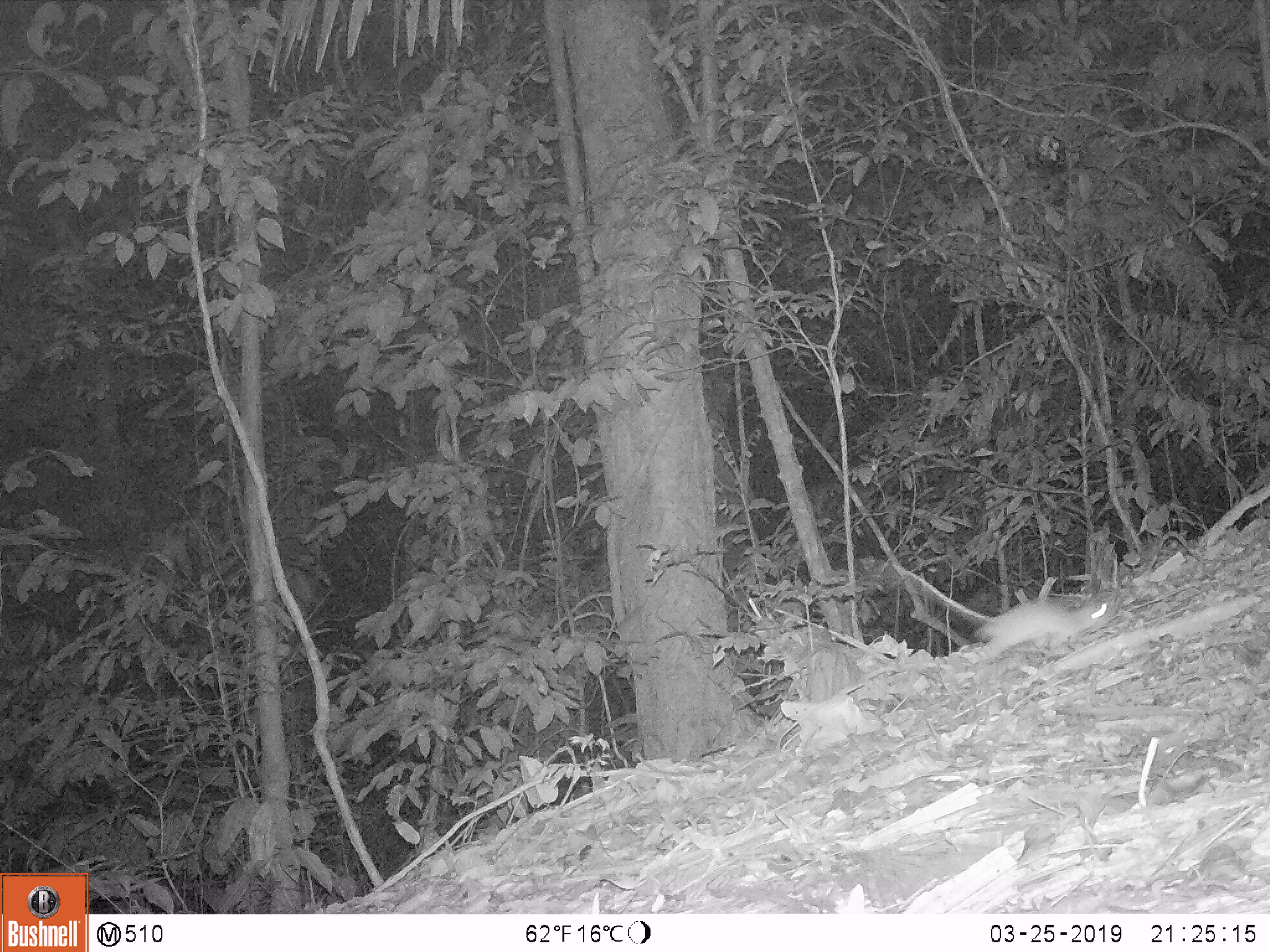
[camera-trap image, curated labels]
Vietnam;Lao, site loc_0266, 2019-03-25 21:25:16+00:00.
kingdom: Animalia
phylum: Chordata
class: Mammalia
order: Rodentia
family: Muridae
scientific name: Muridae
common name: old-world mice and rats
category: unidentified murid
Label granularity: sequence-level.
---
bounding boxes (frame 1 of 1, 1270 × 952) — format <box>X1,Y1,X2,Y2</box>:
unidentified murid: <box>893,563,1111,668</box>